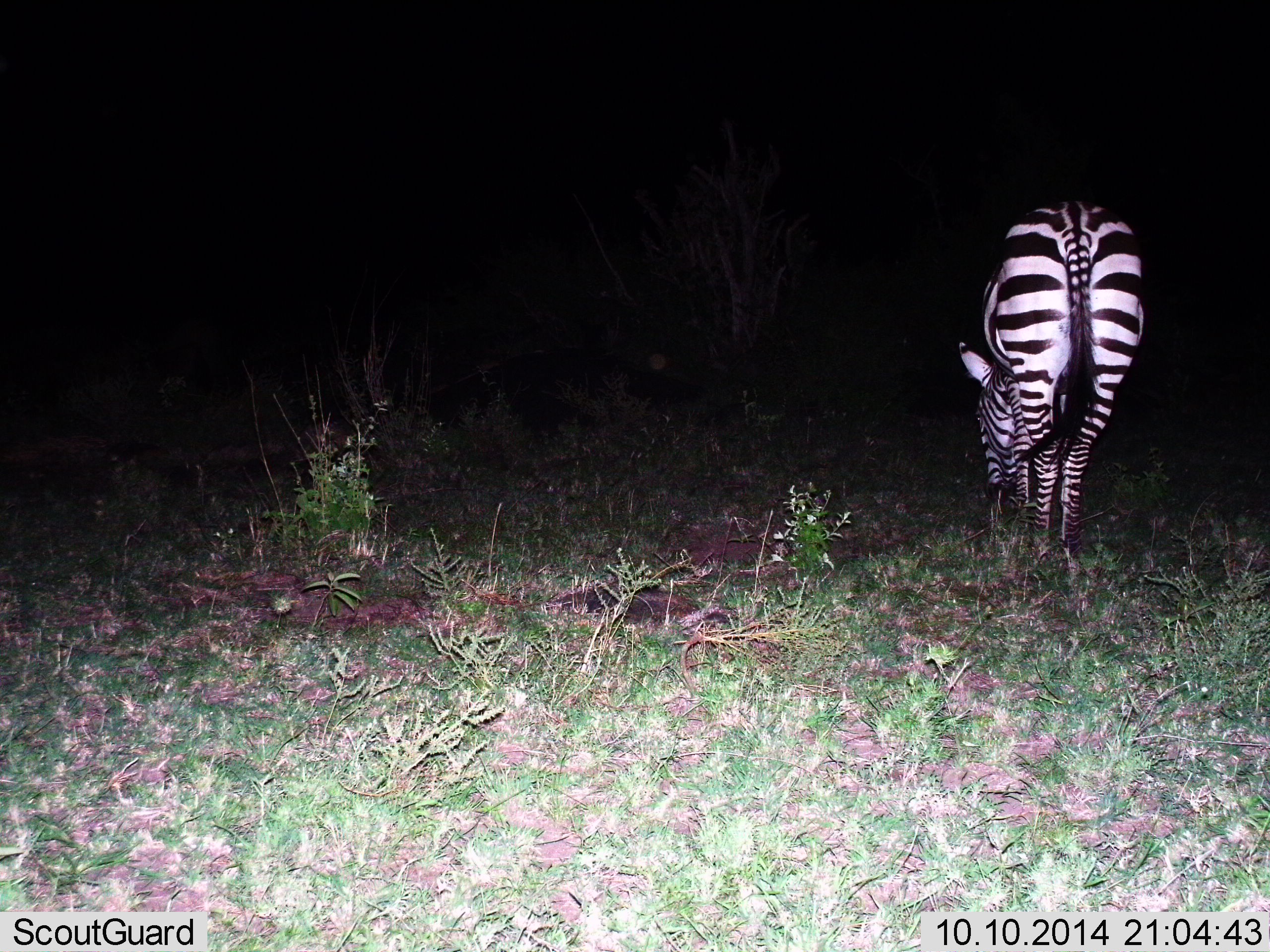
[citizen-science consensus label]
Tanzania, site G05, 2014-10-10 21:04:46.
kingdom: Animalia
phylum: Chordata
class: Mammalia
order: Perissodactyla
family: Equidae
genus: Equus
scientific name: Equus quagga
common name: plains zebra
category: zebra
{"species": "zebra (plains zebra) (Equus quagga)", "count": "1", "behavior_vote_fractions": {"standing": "30%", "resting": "0%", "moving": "10%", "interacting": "0%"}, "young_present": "0%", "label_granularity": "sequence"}